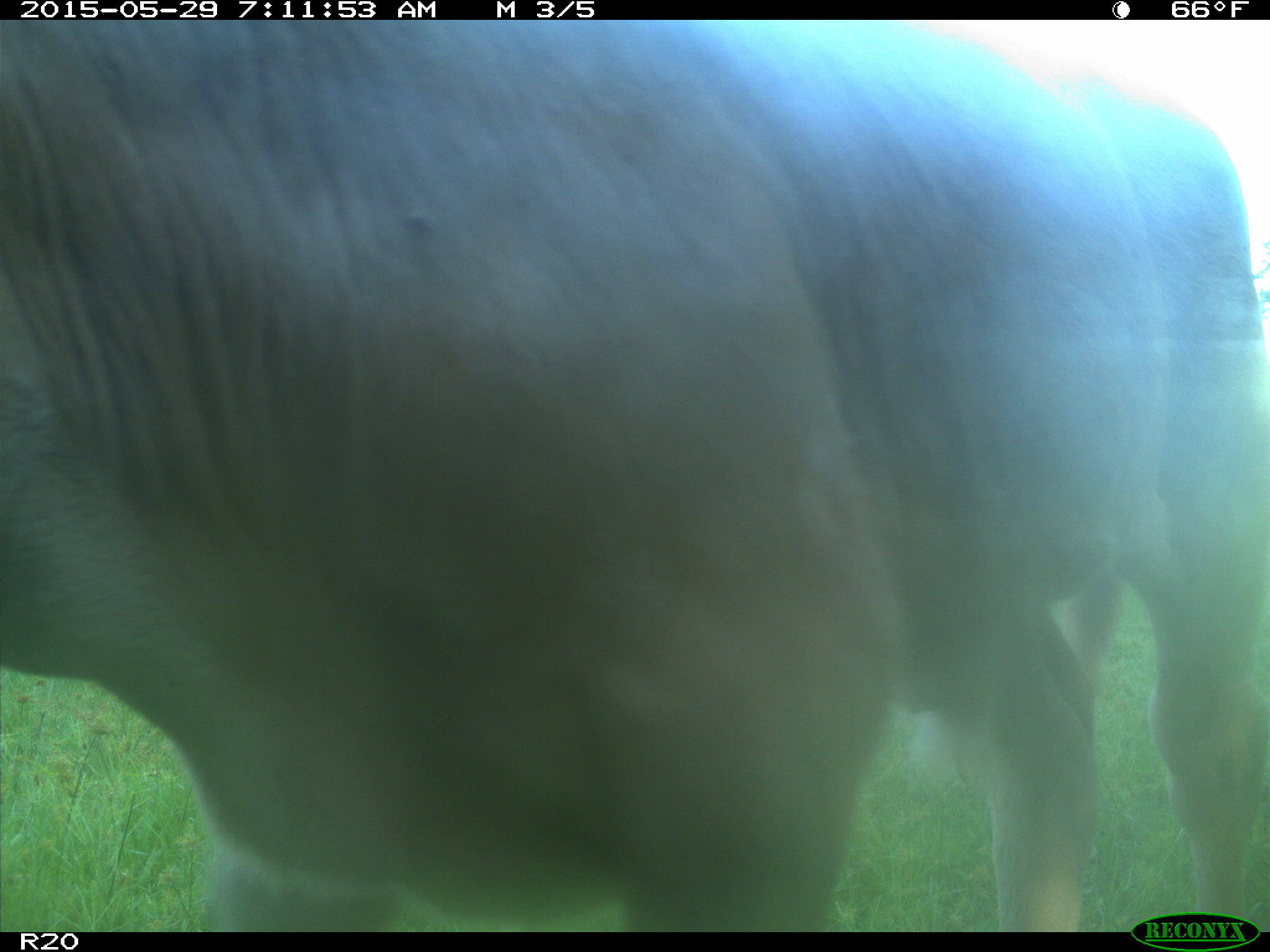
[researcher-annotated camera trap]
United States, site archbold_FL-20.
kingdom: Animalia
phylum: Chordata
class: Mammalia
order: Artiodactyla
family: Bovidae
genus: Bos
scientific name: Bos taurus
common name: domestic cow